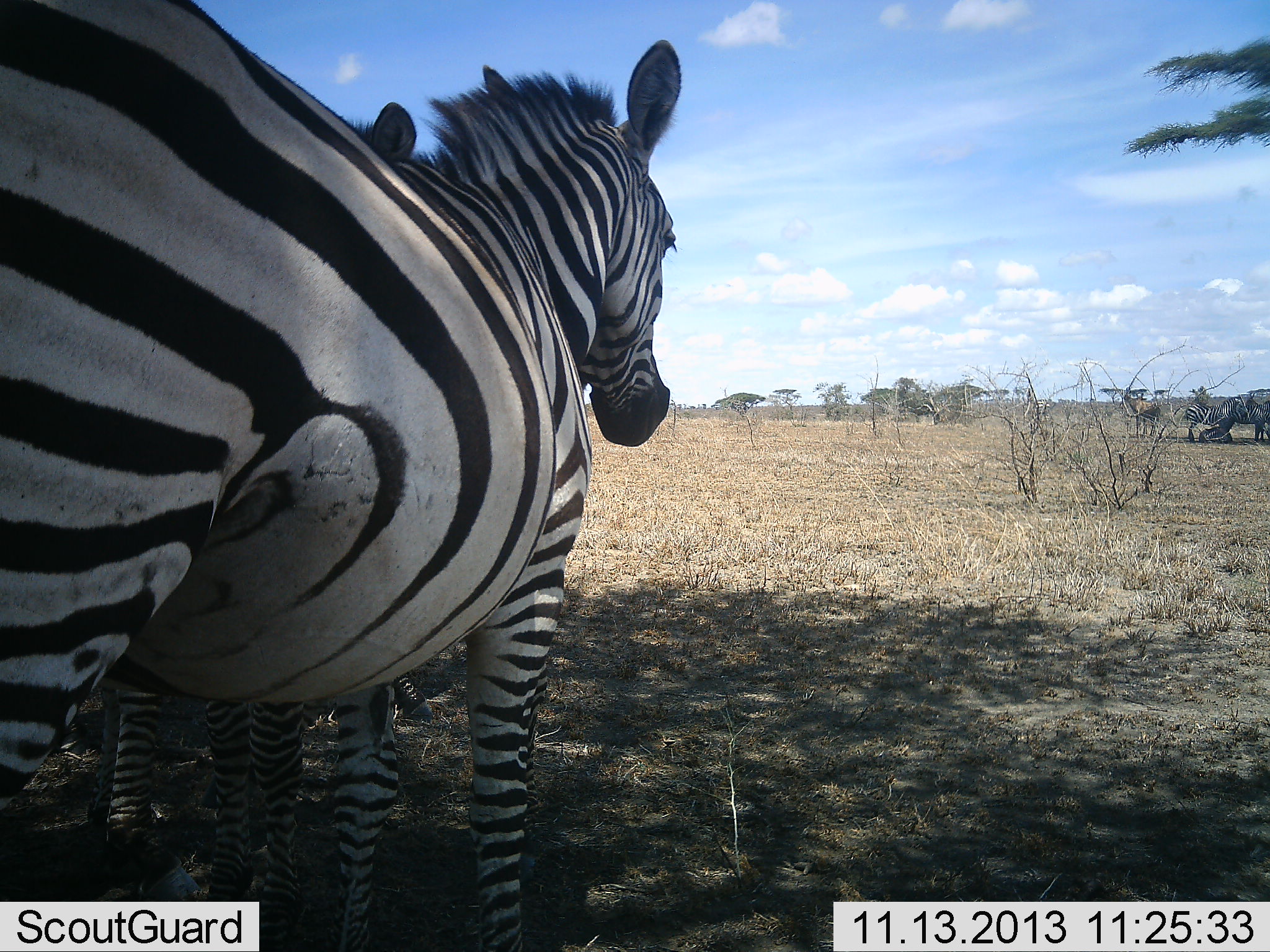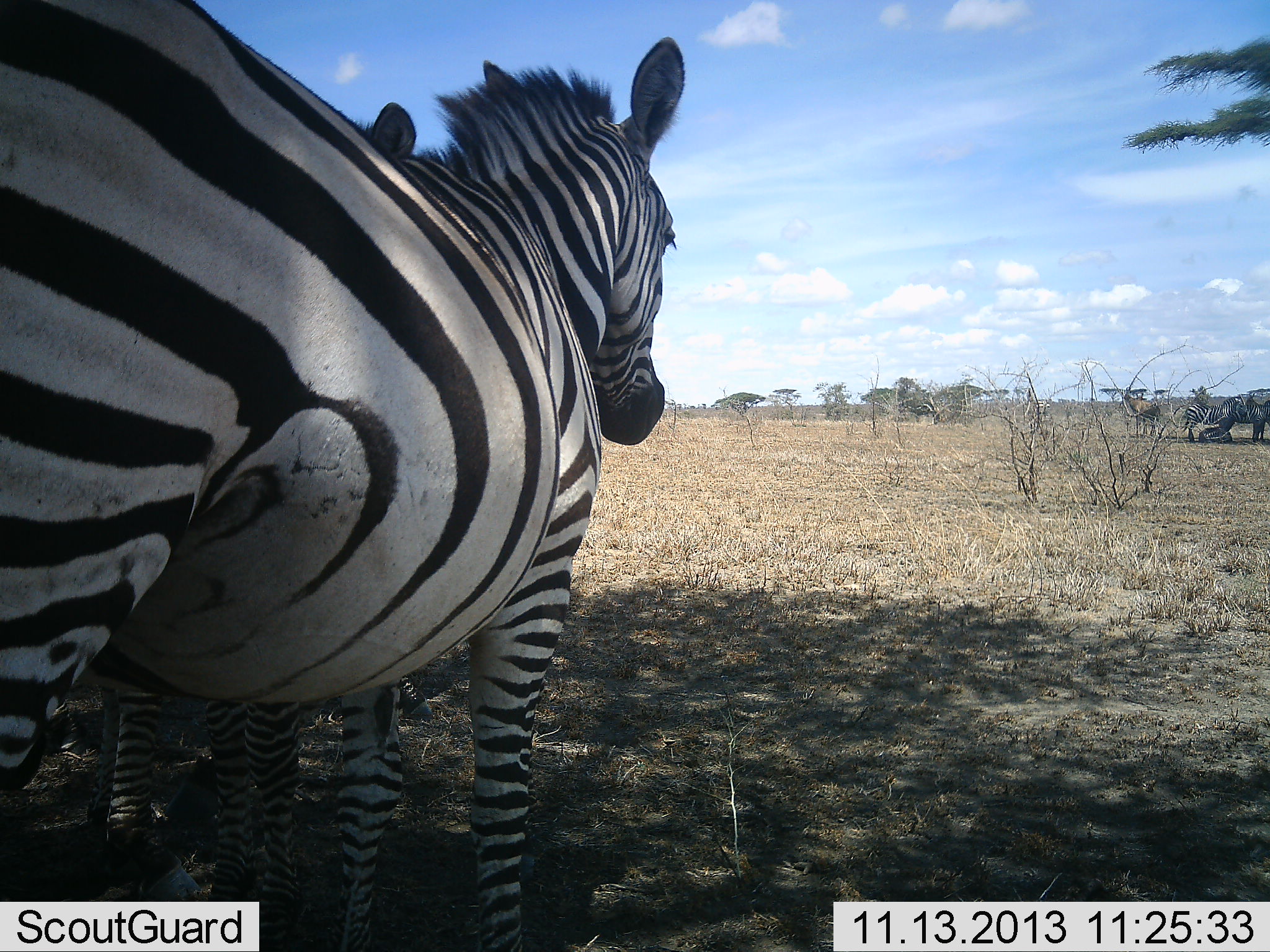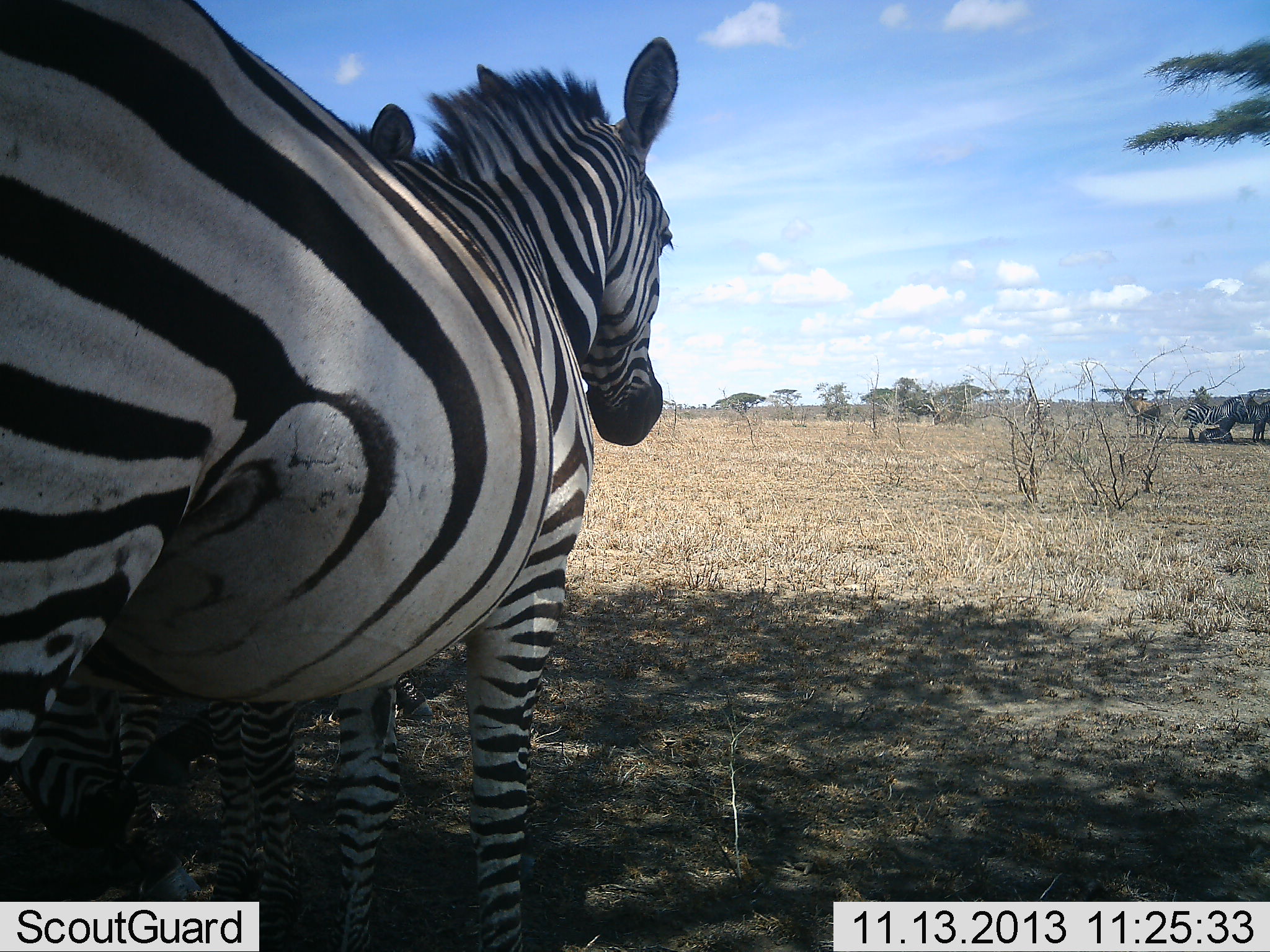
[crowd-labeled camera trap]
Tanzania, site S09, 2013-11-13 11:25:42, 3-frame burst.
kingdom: Animalia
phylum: Chordata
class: Mammalia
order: Perissodactyla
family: Equidae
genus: Equus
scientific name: Equus quagga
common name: plains zebra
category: zebra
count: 4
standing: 92%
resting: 23%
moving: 0%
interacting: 0%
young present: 0%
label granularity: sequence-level